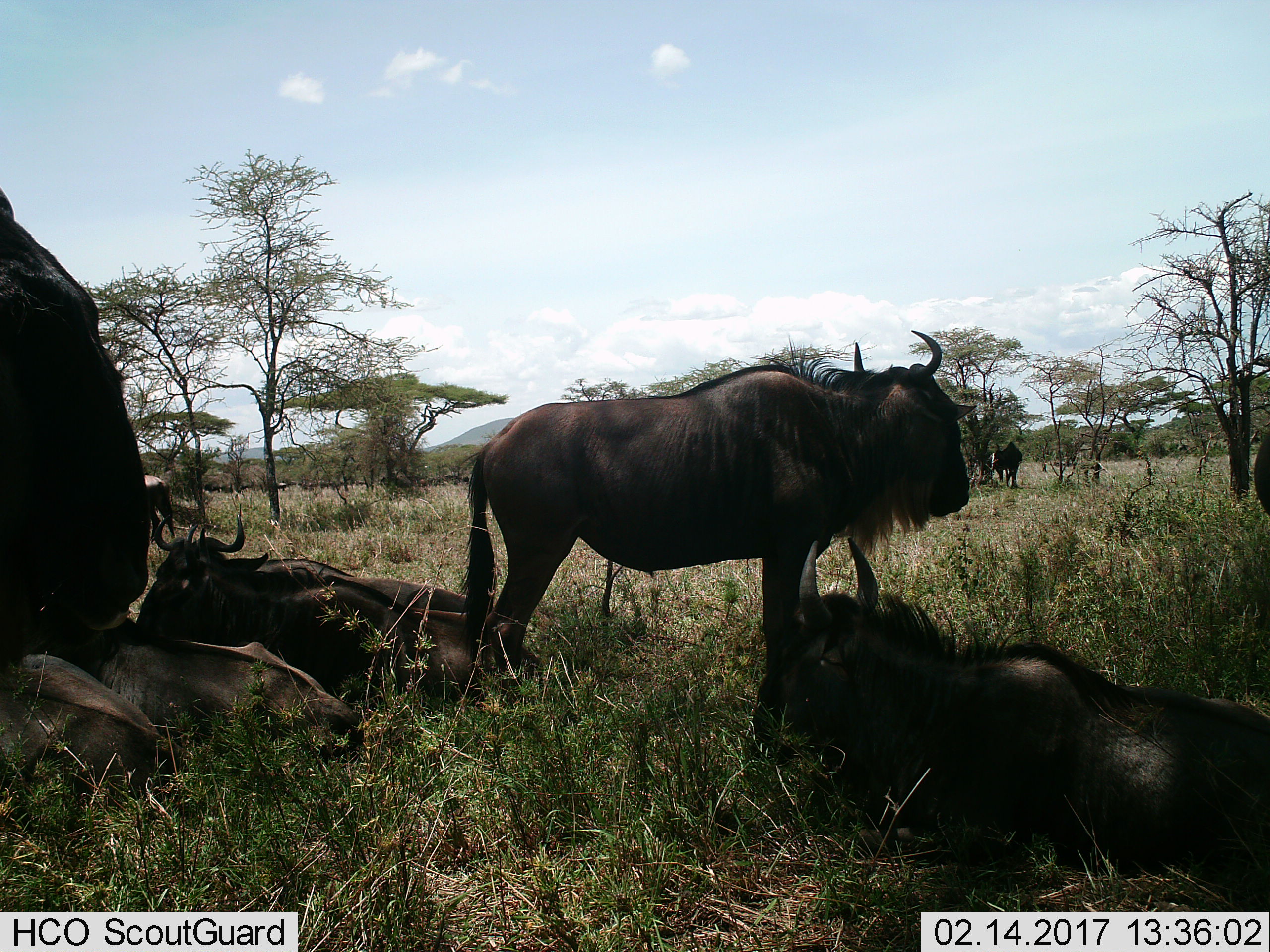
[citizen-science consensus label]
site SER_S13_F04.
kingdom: Animalia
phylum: Chordata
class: Mammalia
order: Artiodactyla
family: Bovidae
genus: Connochaetes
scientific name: Connochaetes taurinus taurinus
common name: blue wildebeest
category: wildebeestblue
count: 7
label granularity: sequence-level